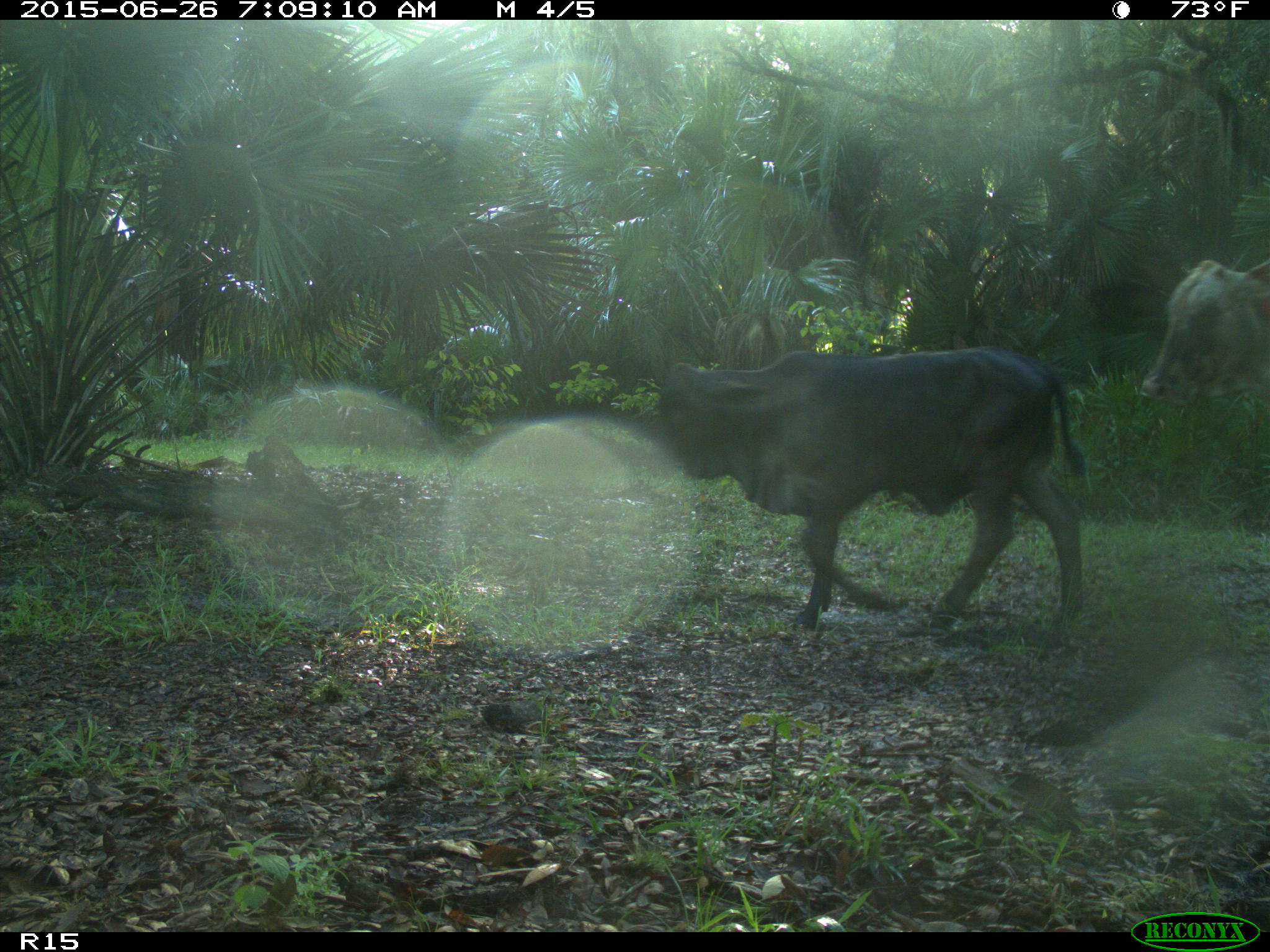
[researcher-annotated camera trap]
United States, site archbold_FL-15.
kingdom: Animalia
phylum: Chordata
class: Mammalia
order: Artiodactyla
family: Bovidae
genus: Bos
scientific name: Bos taurus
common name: domestic cow